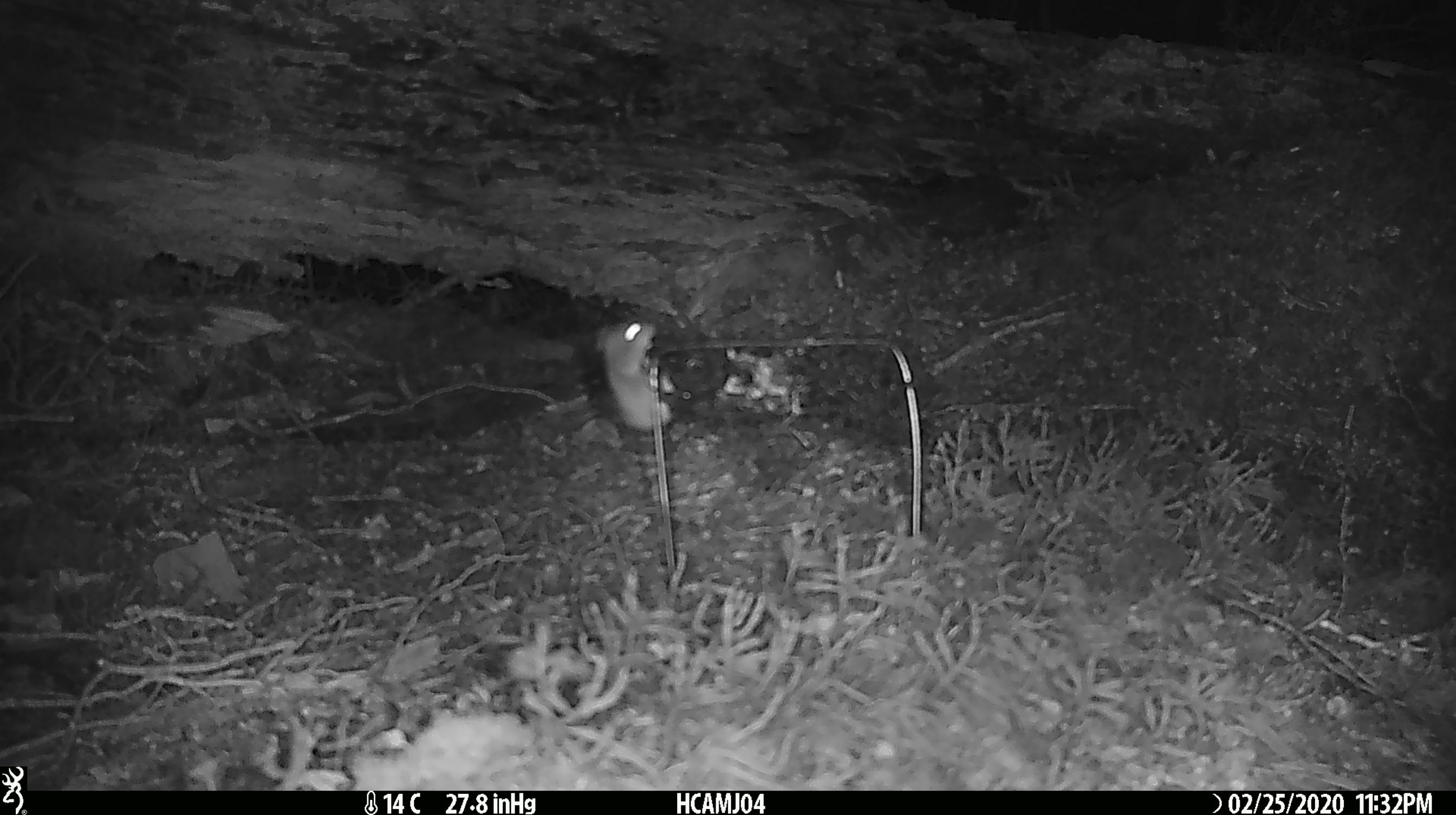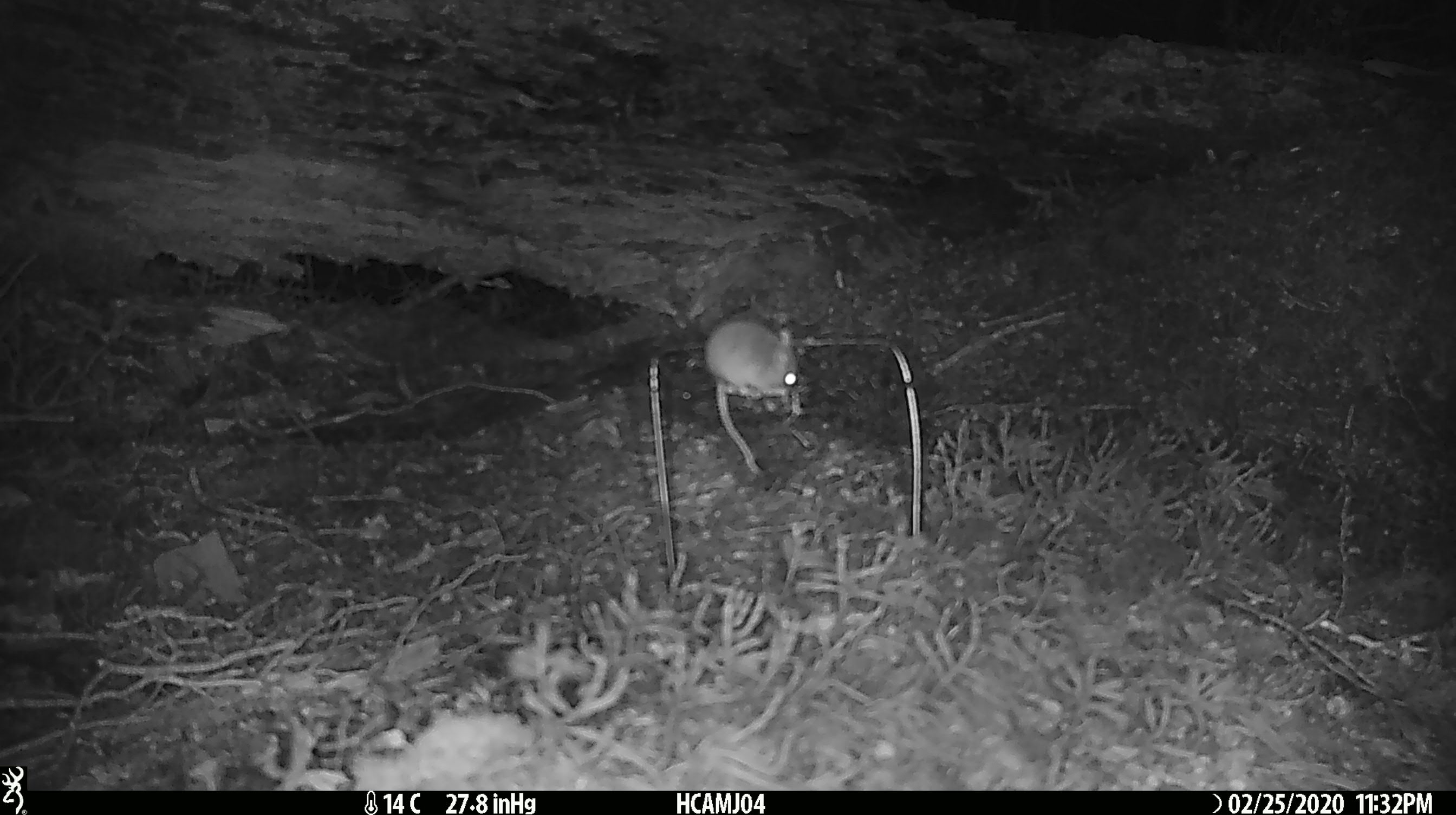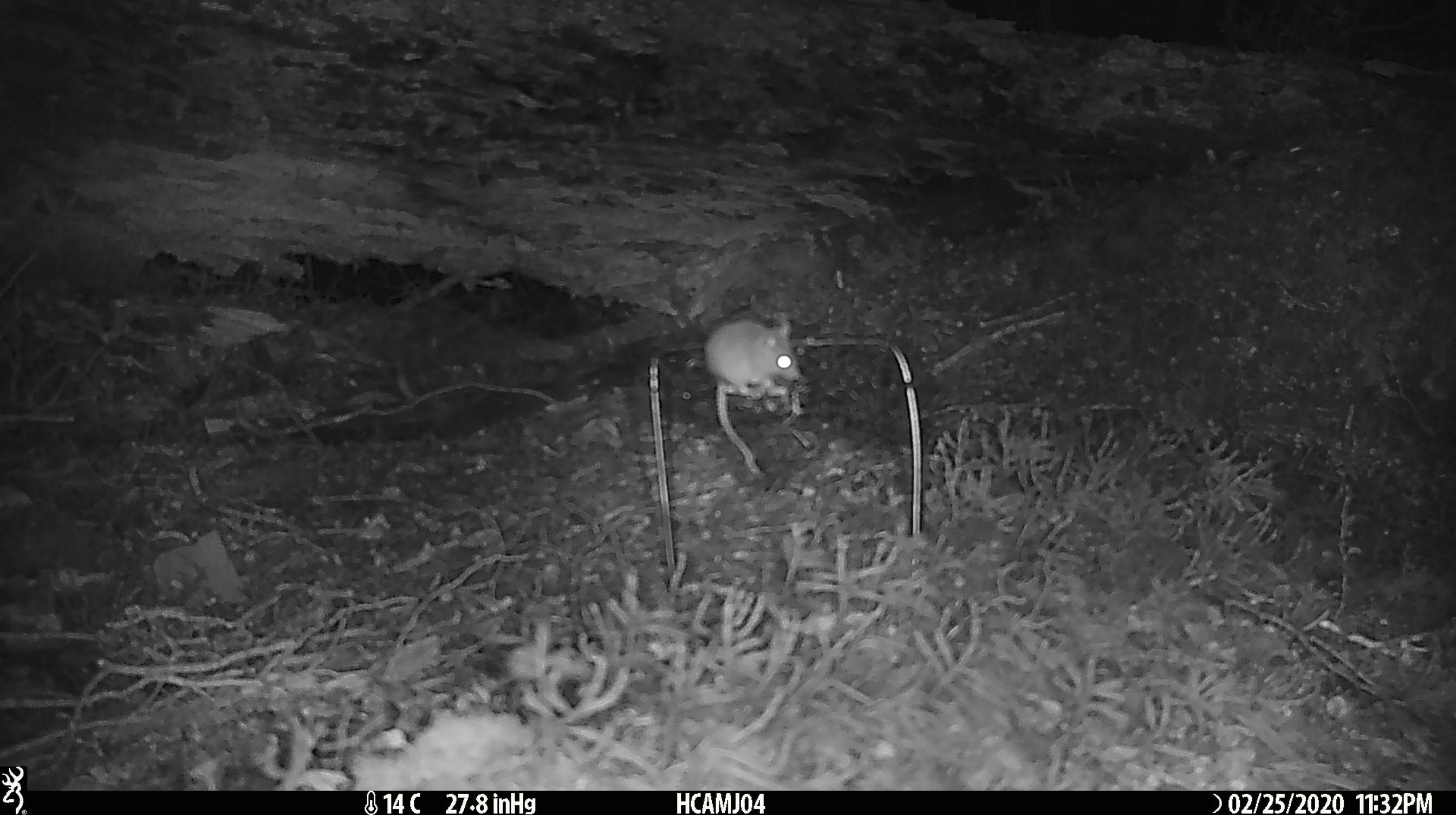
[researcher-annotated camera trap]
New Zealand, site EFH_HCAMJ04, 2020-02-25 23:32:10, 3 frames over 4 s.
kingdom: Animalia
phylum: Chordata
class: Mammalia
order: Rodentia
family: Muridae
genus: Mus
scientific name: Mus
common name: mouse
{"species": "mouse (Mus)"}